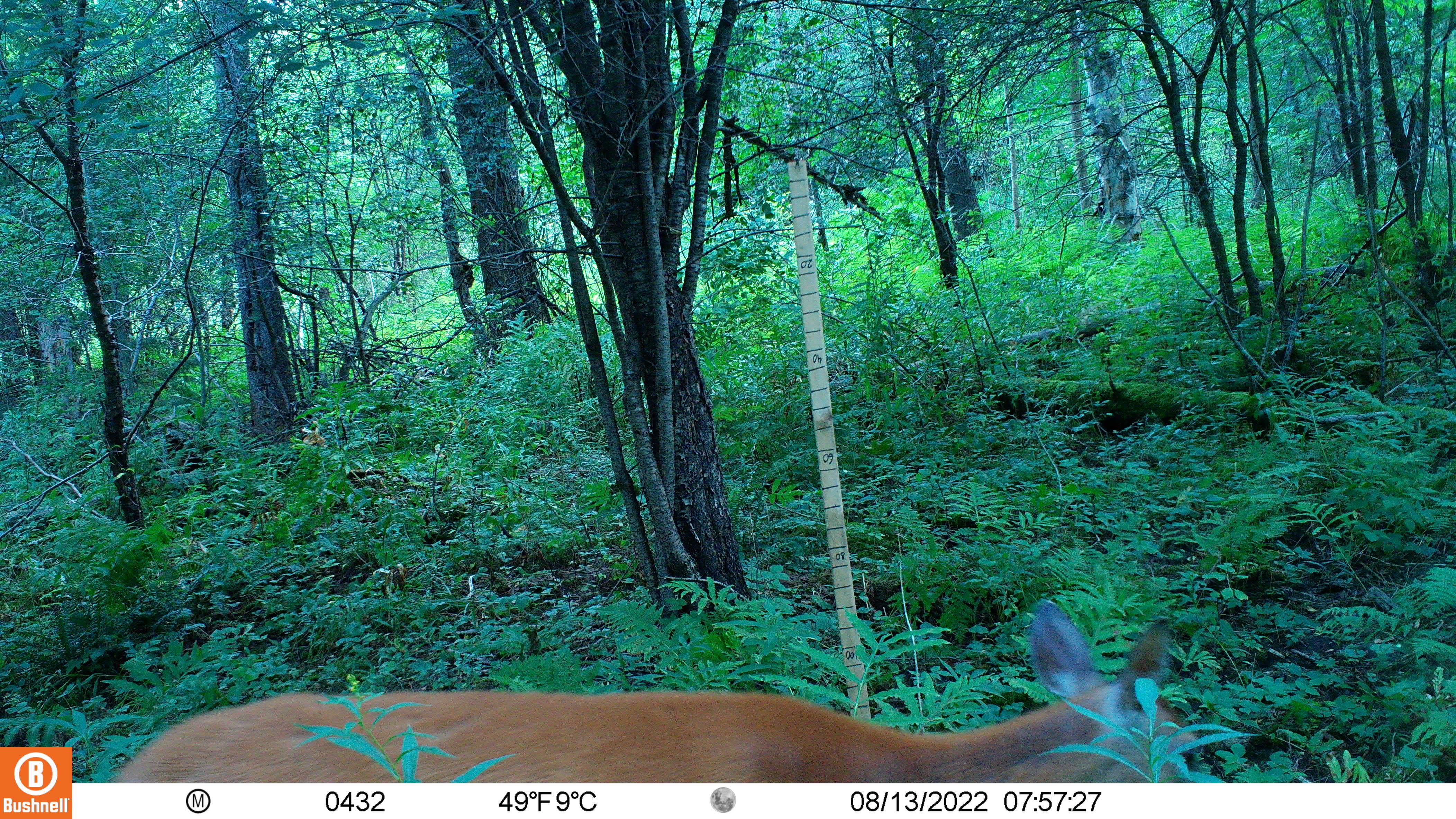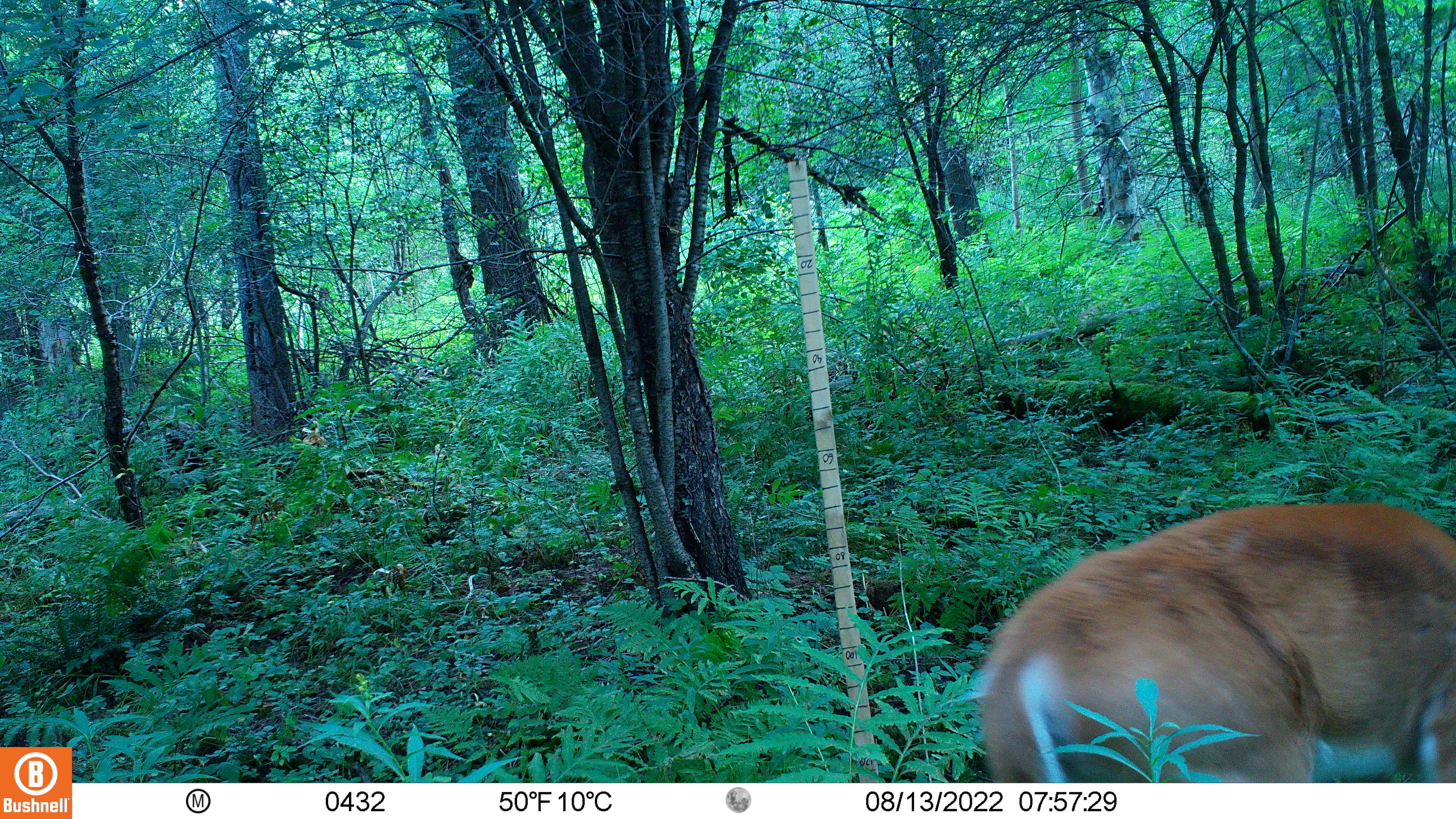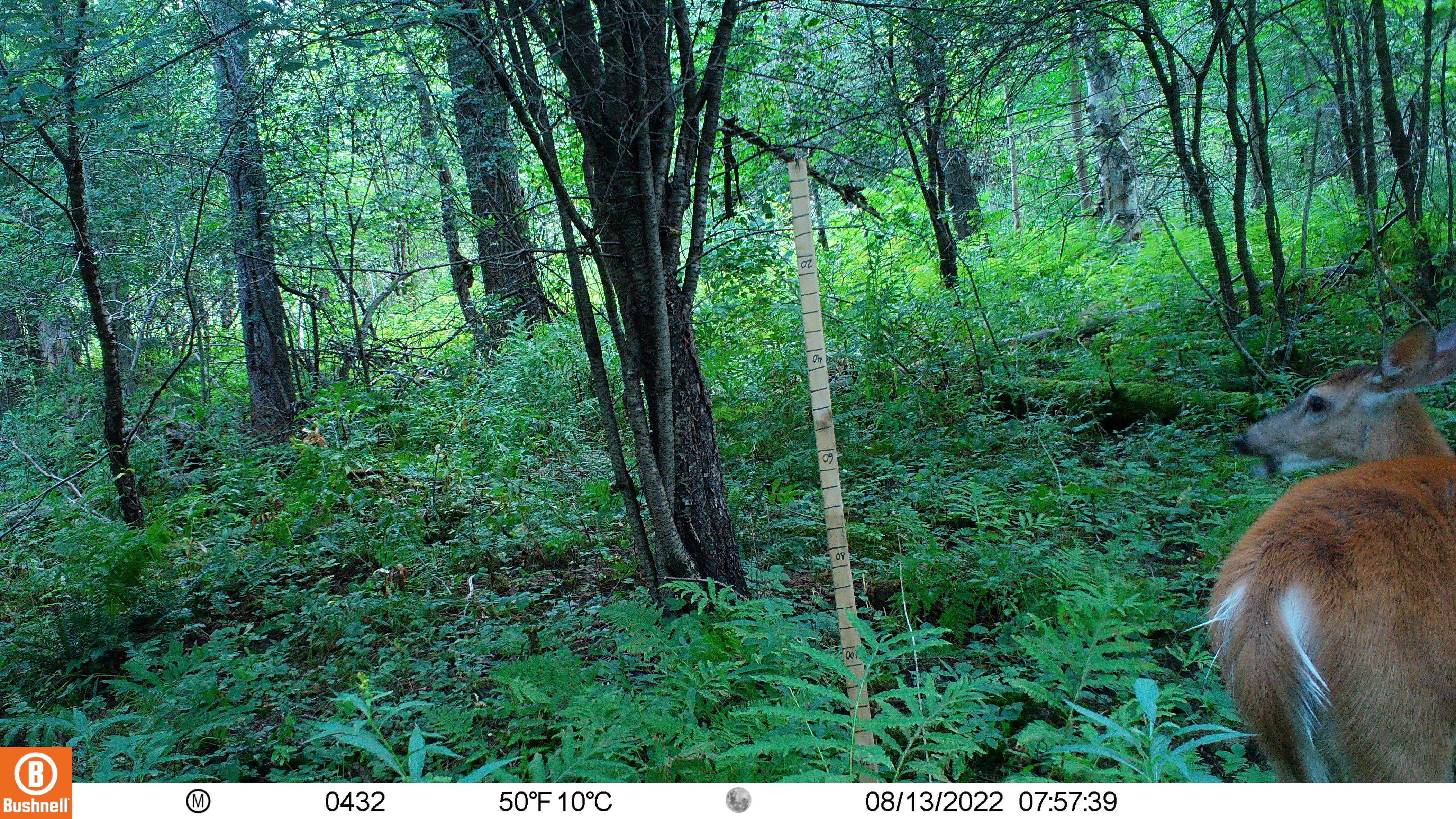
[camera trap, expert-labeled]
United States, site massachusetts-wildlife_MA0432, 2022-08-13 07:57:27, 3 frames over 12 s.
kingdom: Animalia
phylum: Chordata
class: Mammalia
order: Artiodactyla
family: Cervidae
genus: Odocoileus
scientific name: Odocoileus virginianus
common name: white-tailed deer